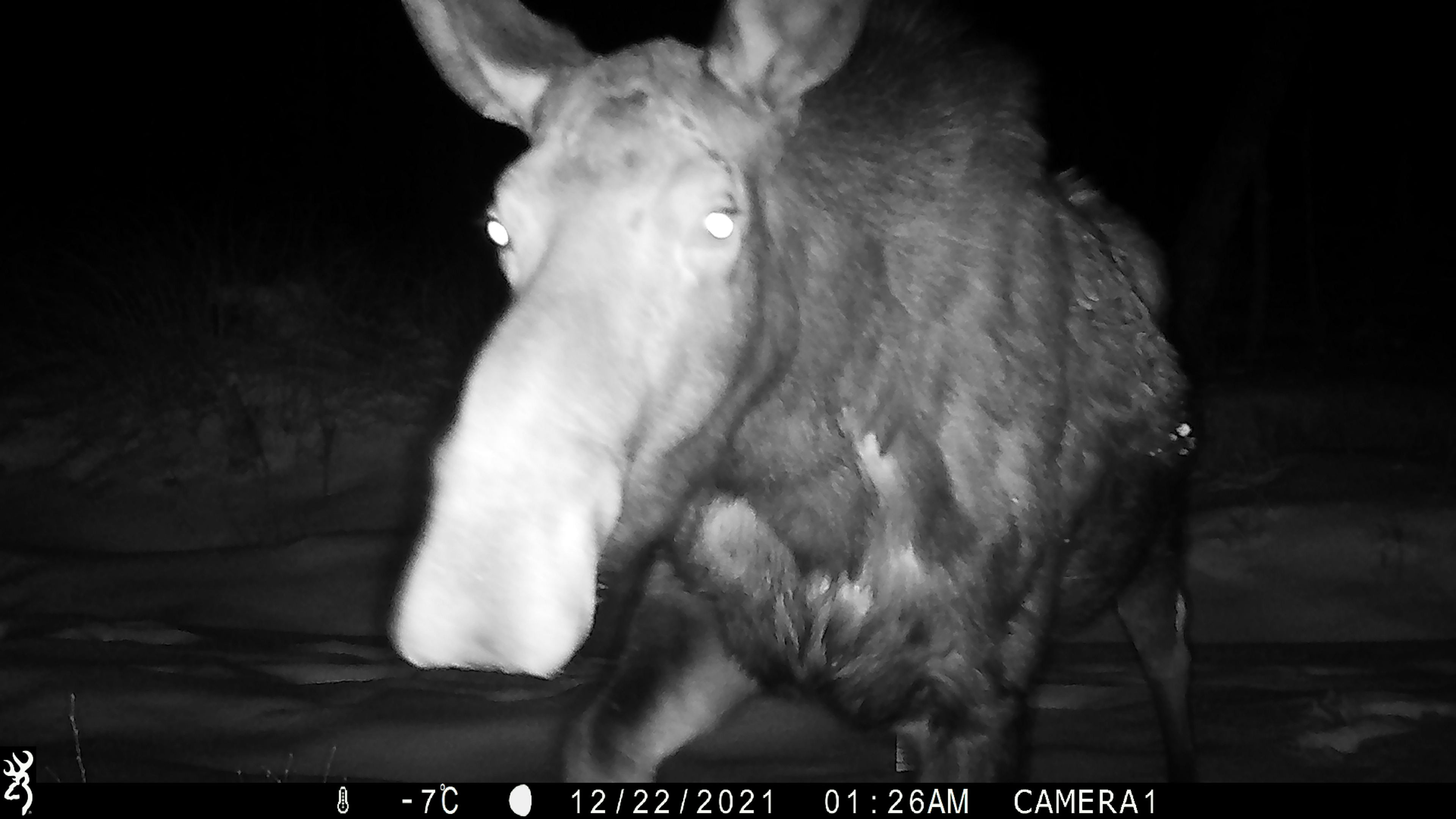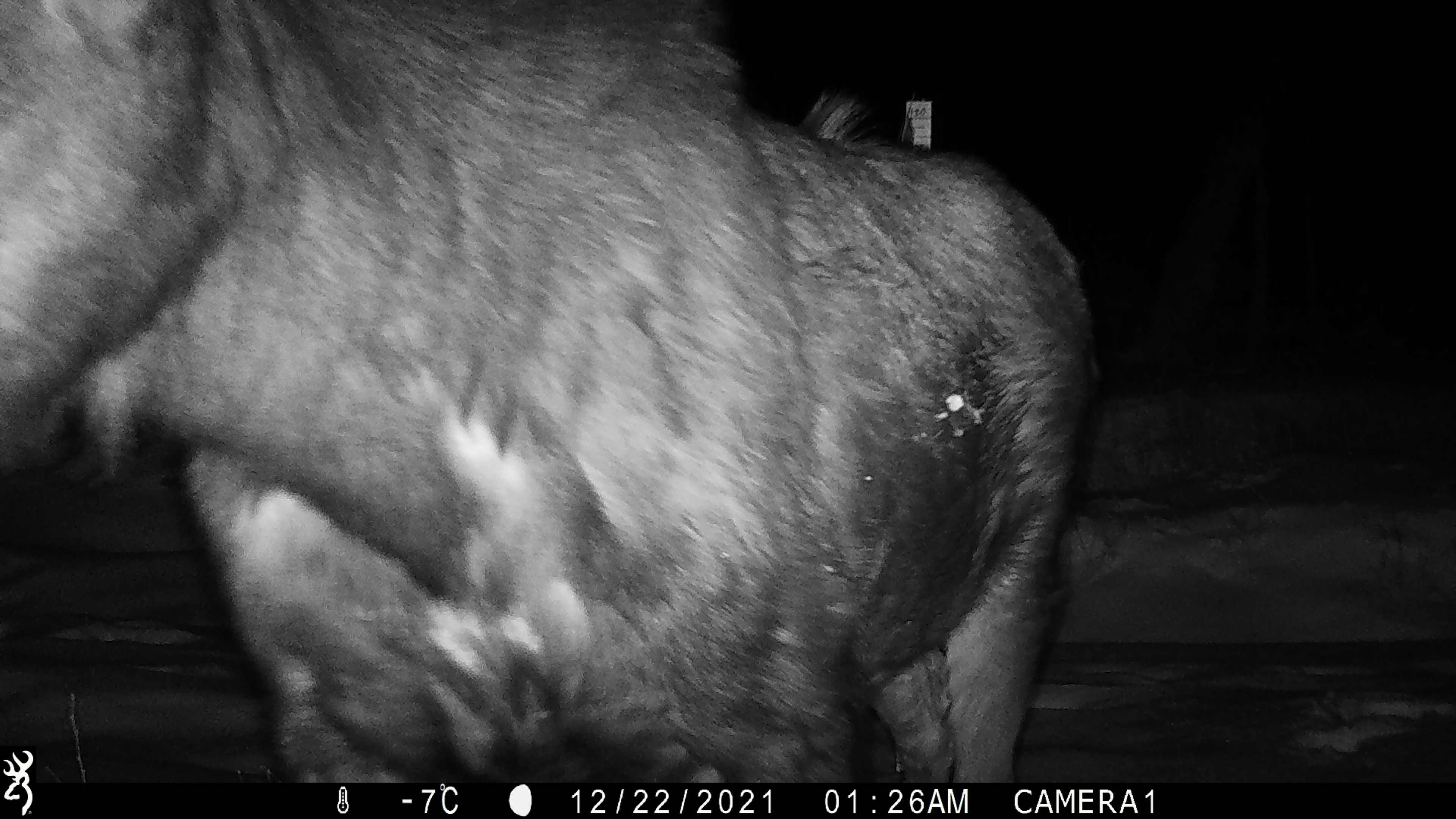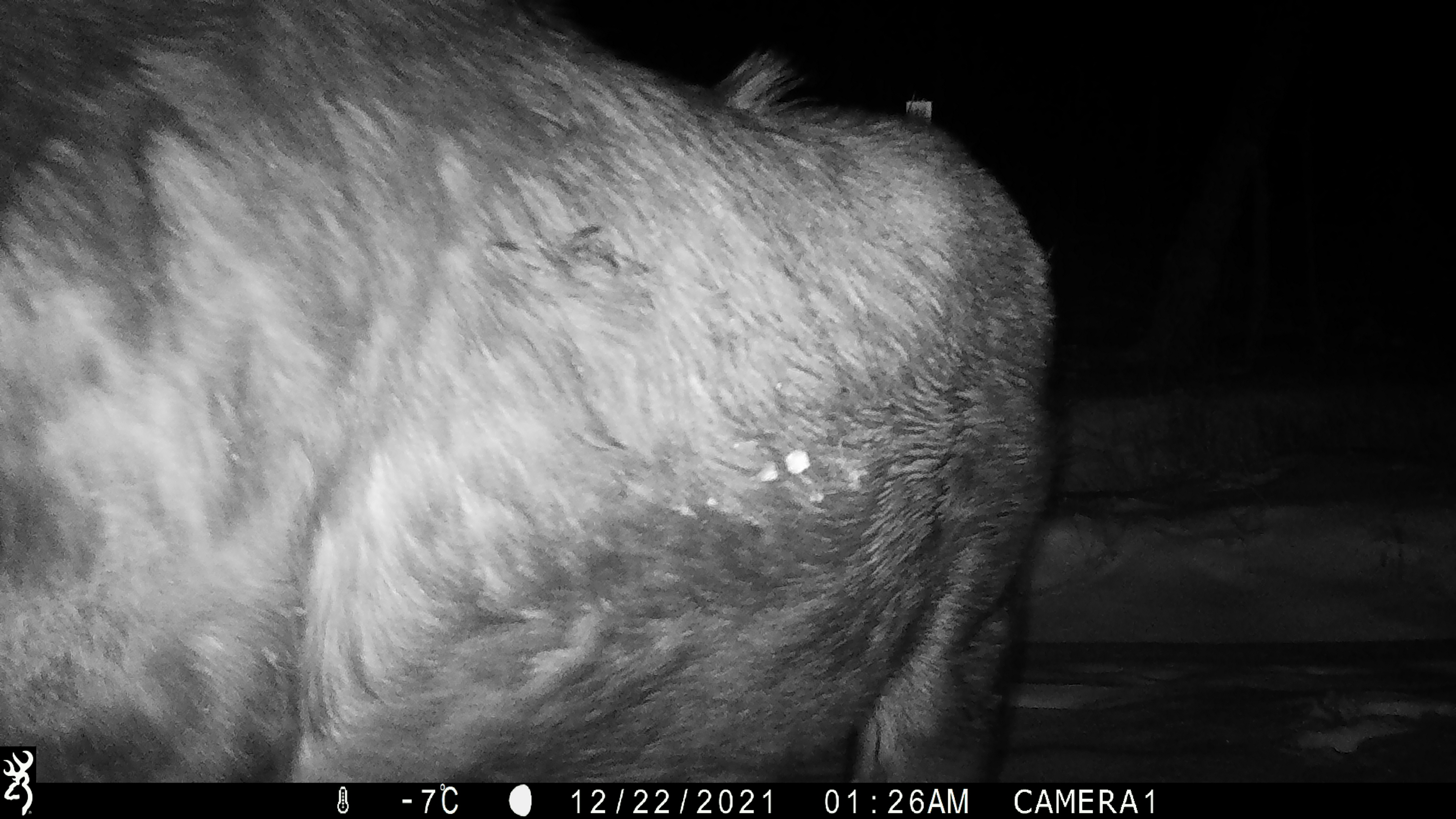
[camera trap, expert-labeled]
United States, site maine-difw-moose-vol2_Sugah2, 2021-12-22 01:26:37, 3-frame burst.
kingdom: Animalia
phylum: Chordata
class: Mammalia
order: Artiodactyla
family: Cervidae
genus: Alces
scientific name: Alces alces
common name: moose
Moose (Alces alces).